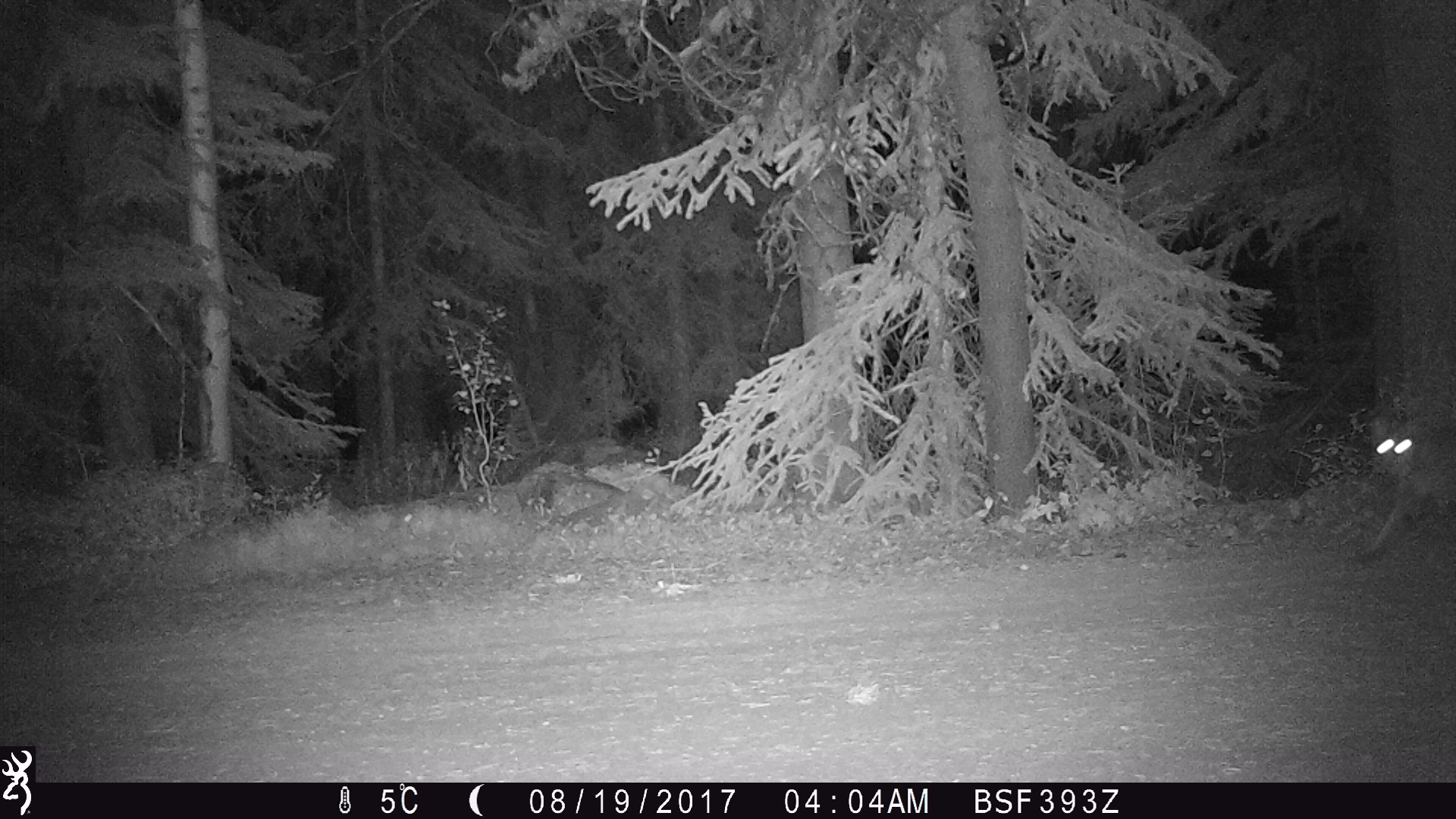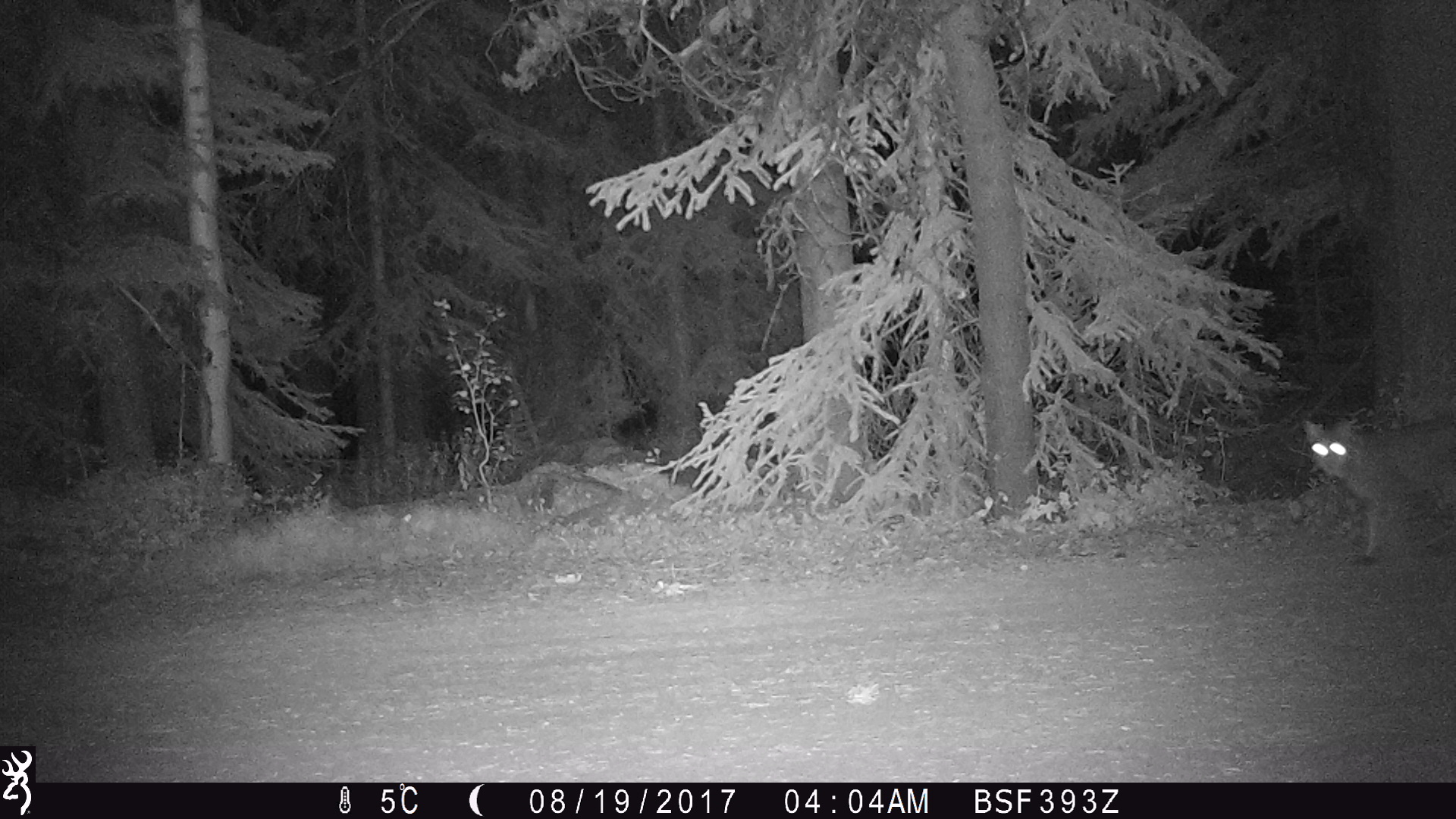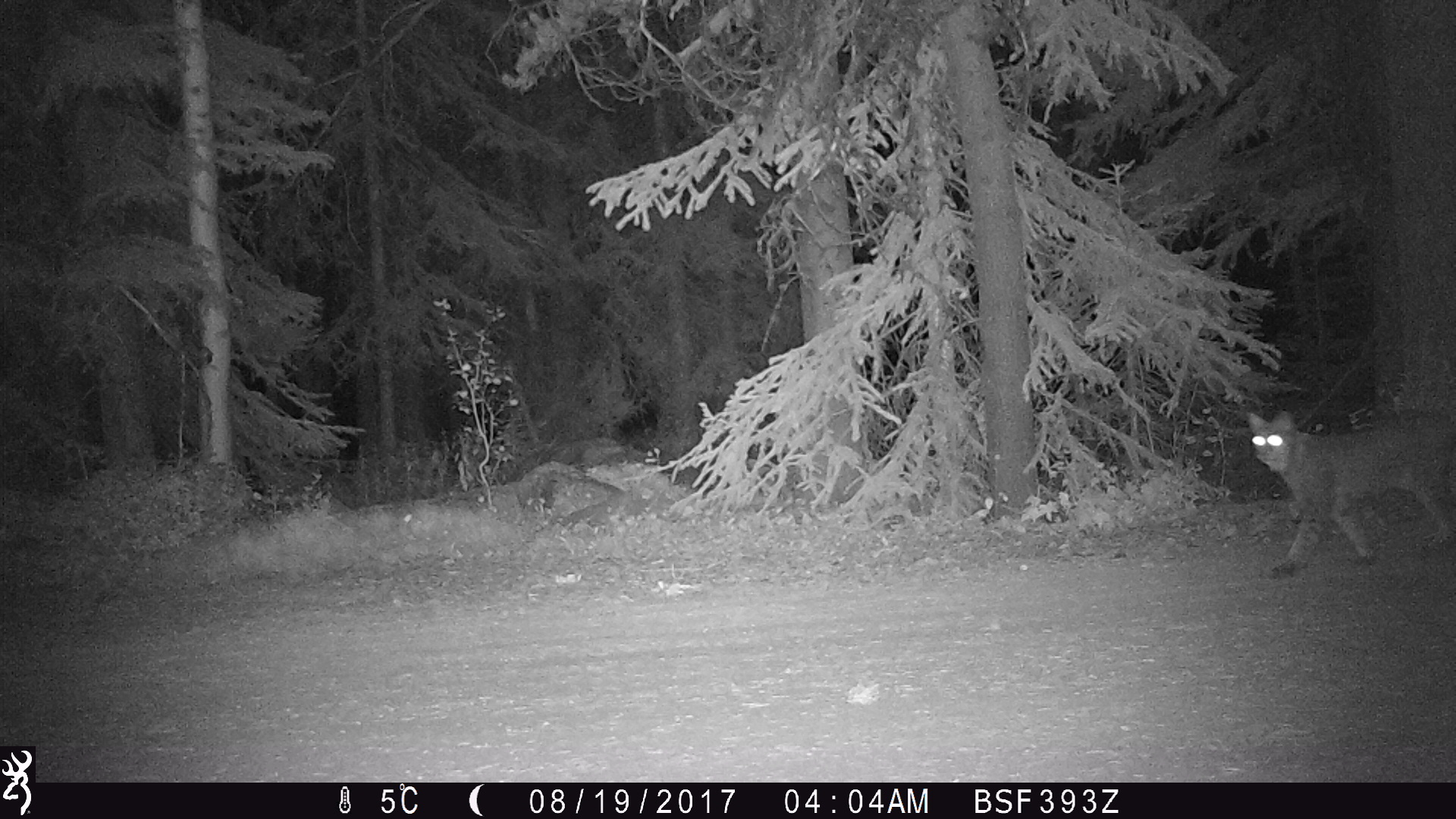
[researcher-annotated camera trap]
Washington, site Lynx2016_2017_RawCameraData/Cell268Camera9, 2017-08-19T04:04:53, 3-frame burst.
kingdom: Animalia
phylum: Chordata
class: Mammalia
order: Carnivora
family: Felidae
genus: Lynx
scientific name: Lynx canadensis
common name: canada lynx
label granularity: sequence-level